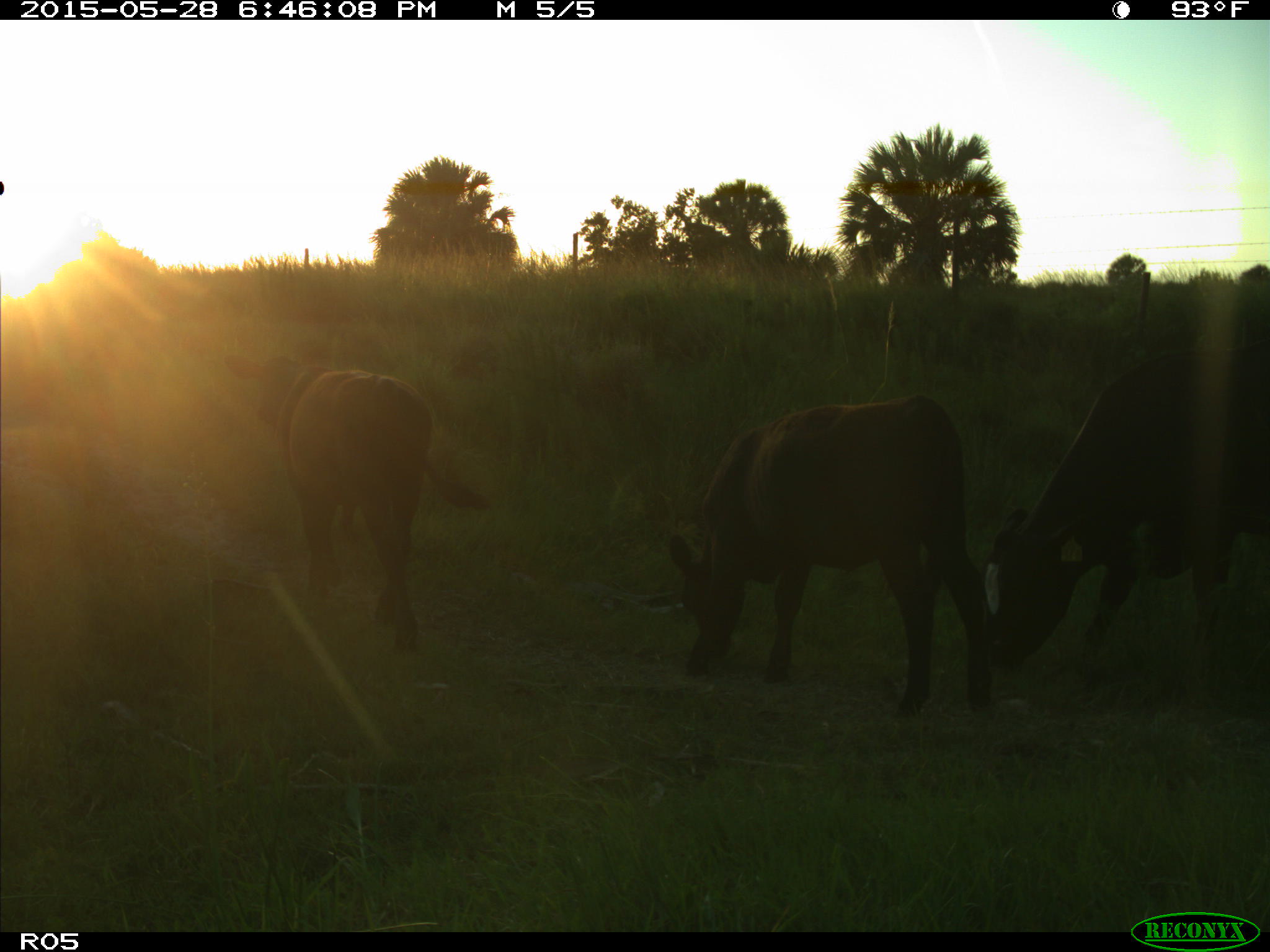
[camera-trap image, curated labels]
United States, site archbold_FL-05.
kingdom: Animalia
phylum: Chordata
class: Mammalia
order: Artiodactyla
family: Bovidae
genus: Bos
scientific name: Bos taurus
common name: domestic cow